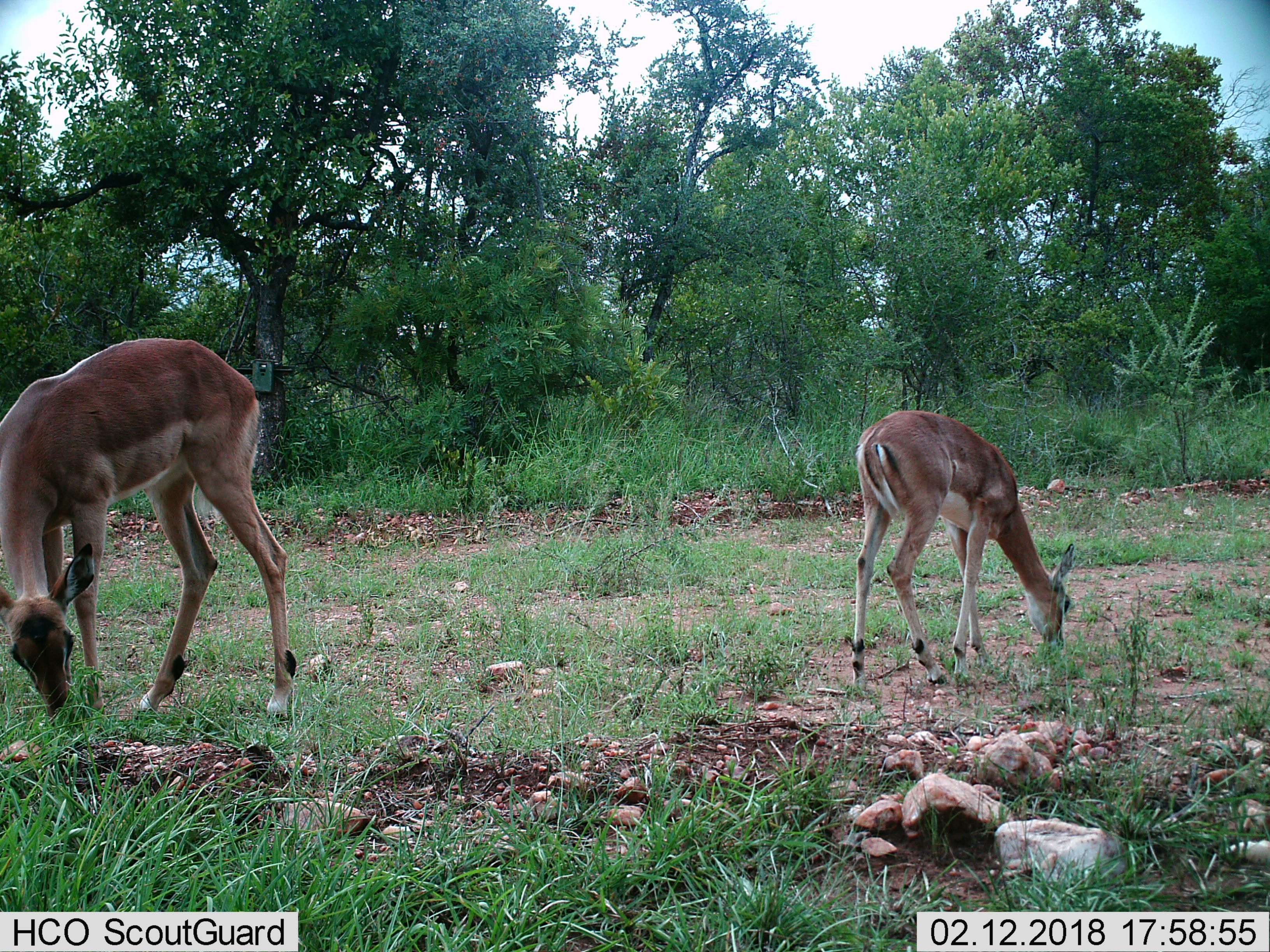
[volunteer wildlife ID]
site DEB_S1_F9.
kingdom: Animalia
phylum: Chordata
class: Mammalia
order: Artiodactyla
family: Bovidae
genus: Aepyceros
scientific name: Aepyceros melampus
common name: impala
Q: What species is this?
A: Impala (Aepyceros melampus).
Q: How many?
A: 2.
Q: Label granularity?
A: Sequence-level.